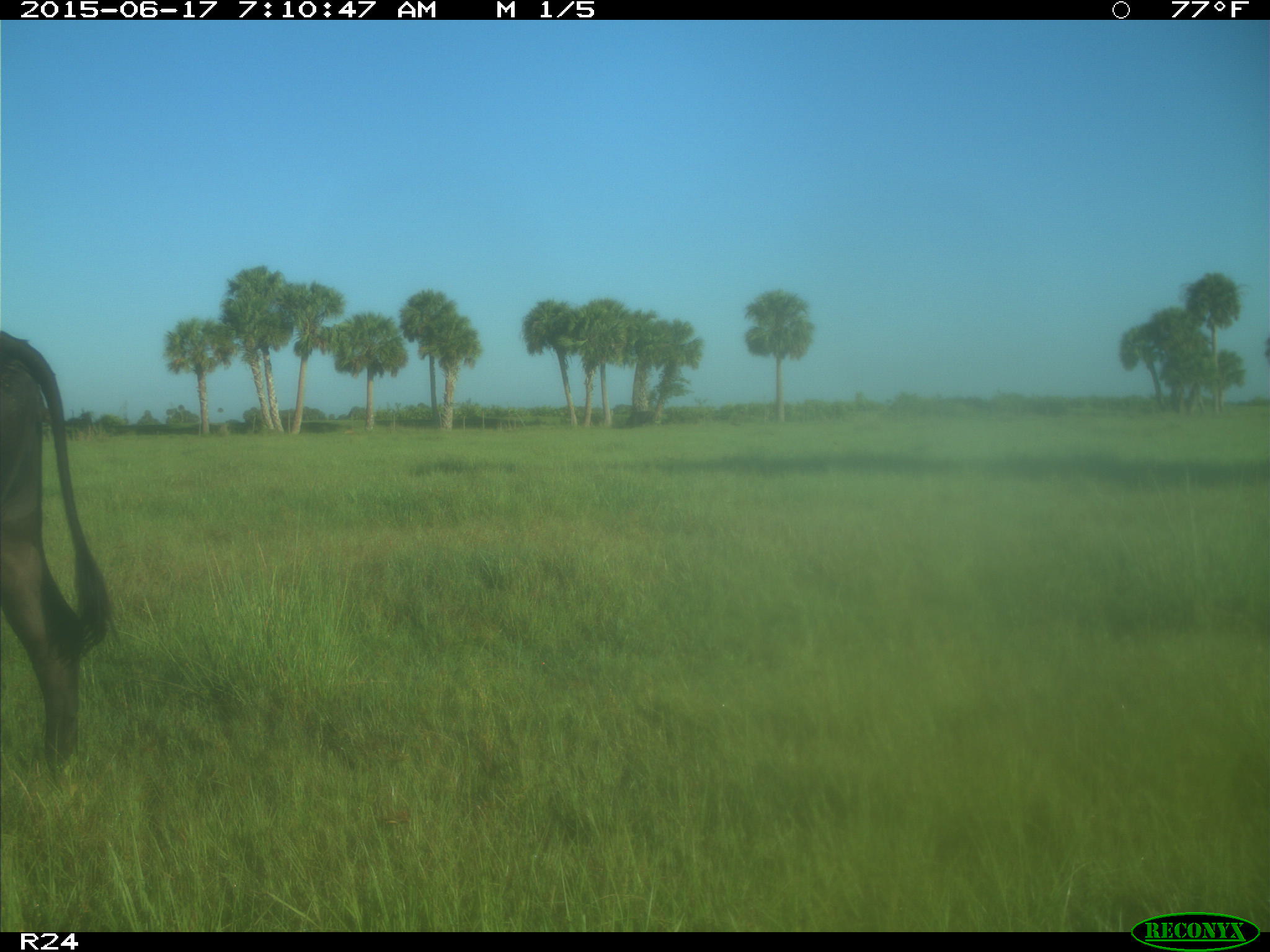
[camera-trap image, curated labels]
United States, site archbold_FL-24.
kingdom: Animalia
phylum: Chordata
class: Mammalia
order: Artiodactyla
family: Bovidae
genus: Bos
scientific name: Bos taurus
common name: domestic cow